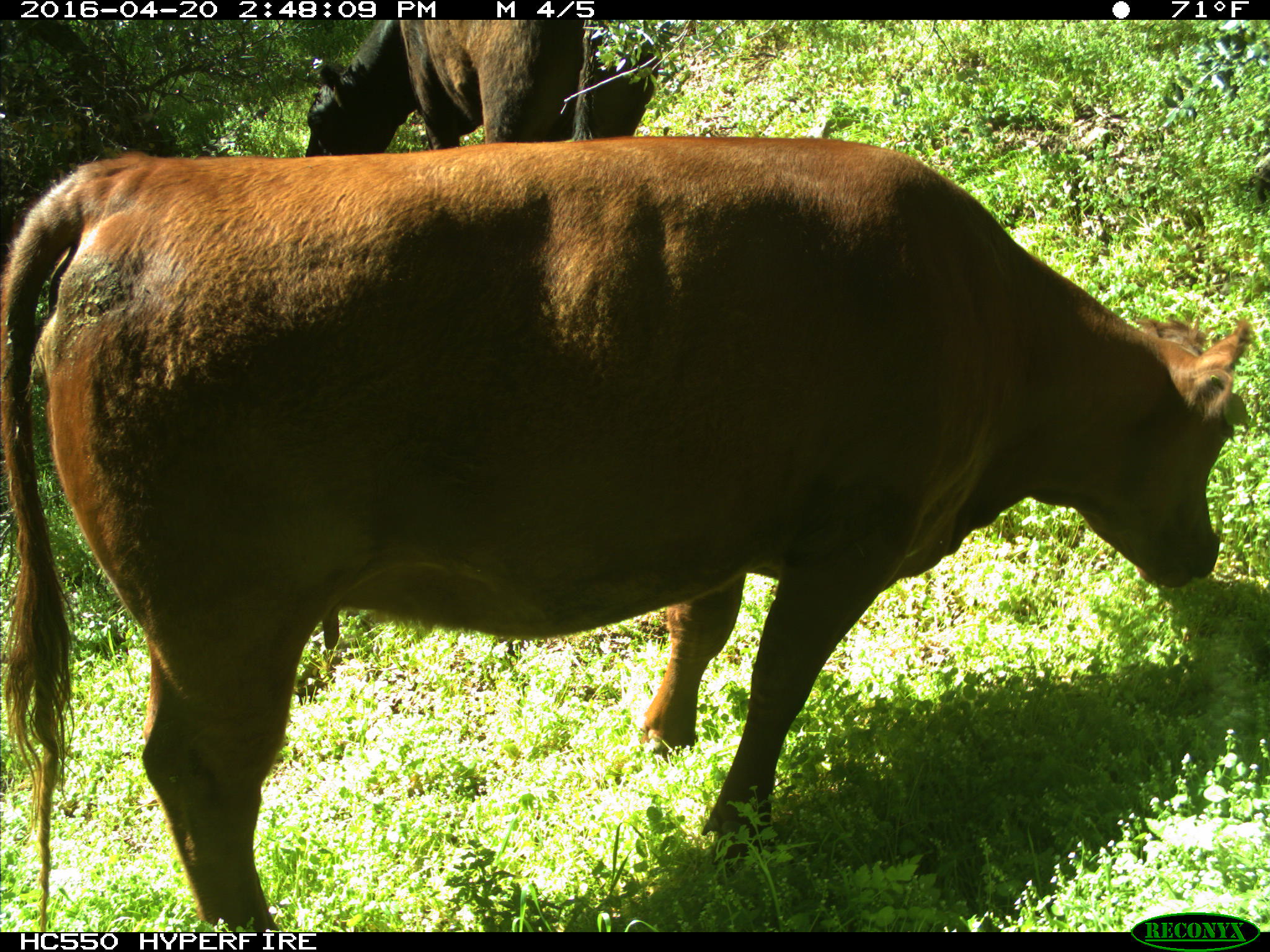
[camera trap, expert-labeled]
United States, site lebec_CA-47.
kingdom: Animalia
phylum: Chordata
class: Mammalia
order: Artiodactyla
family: Bovidae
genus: Bos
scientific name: Bos taurus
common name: domestic cow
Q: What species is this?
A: Bos taurus (domestic cow).